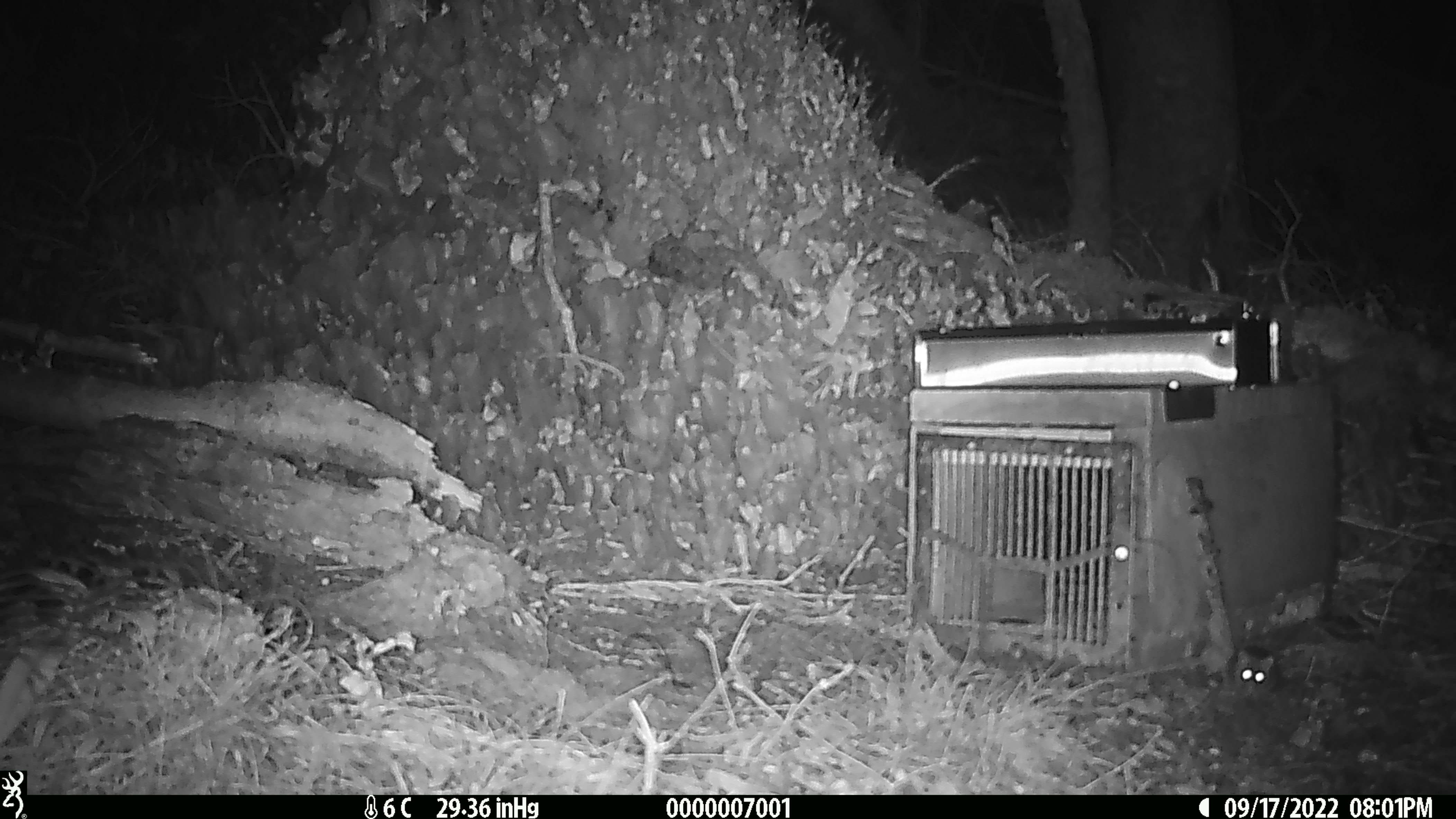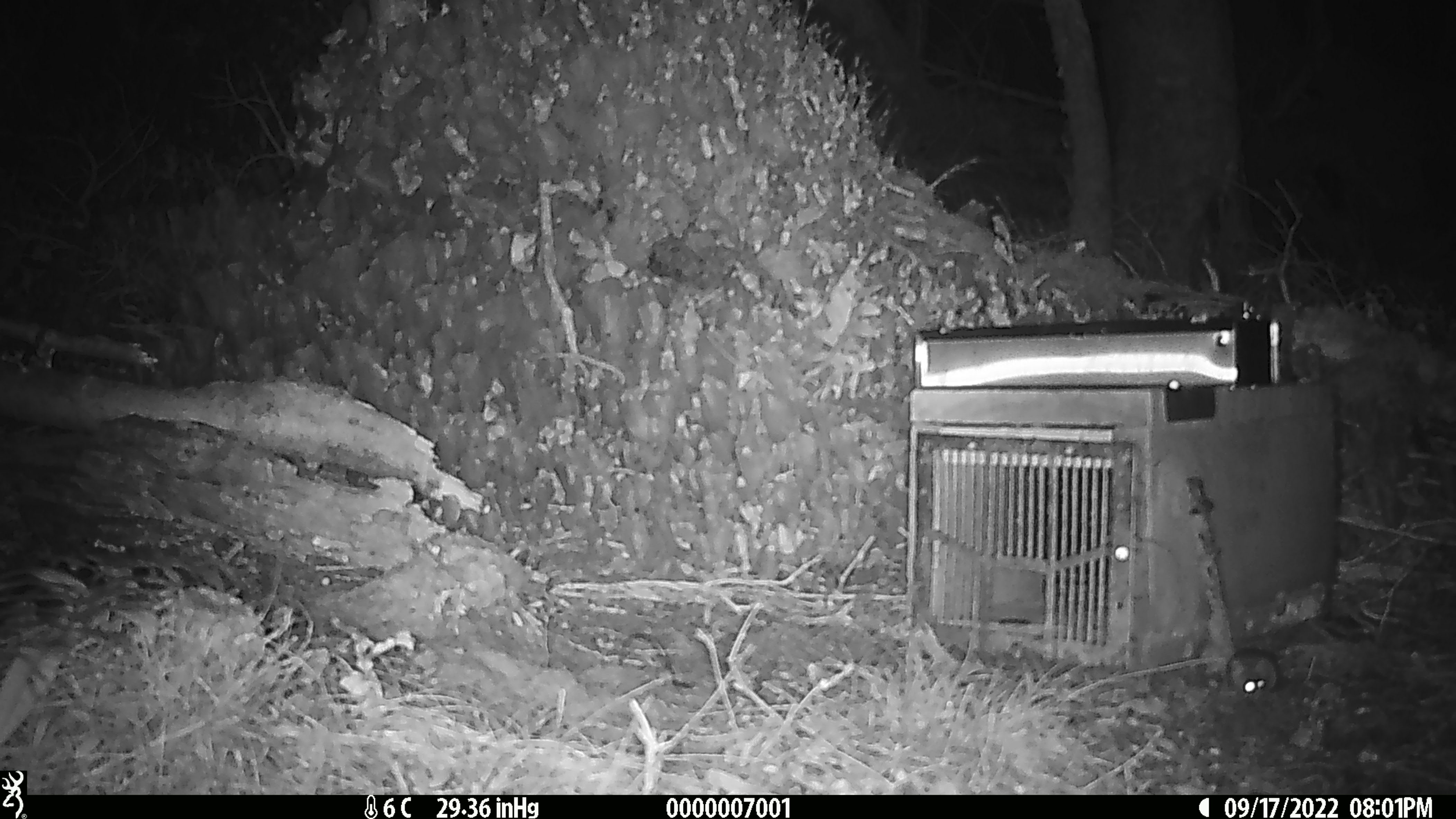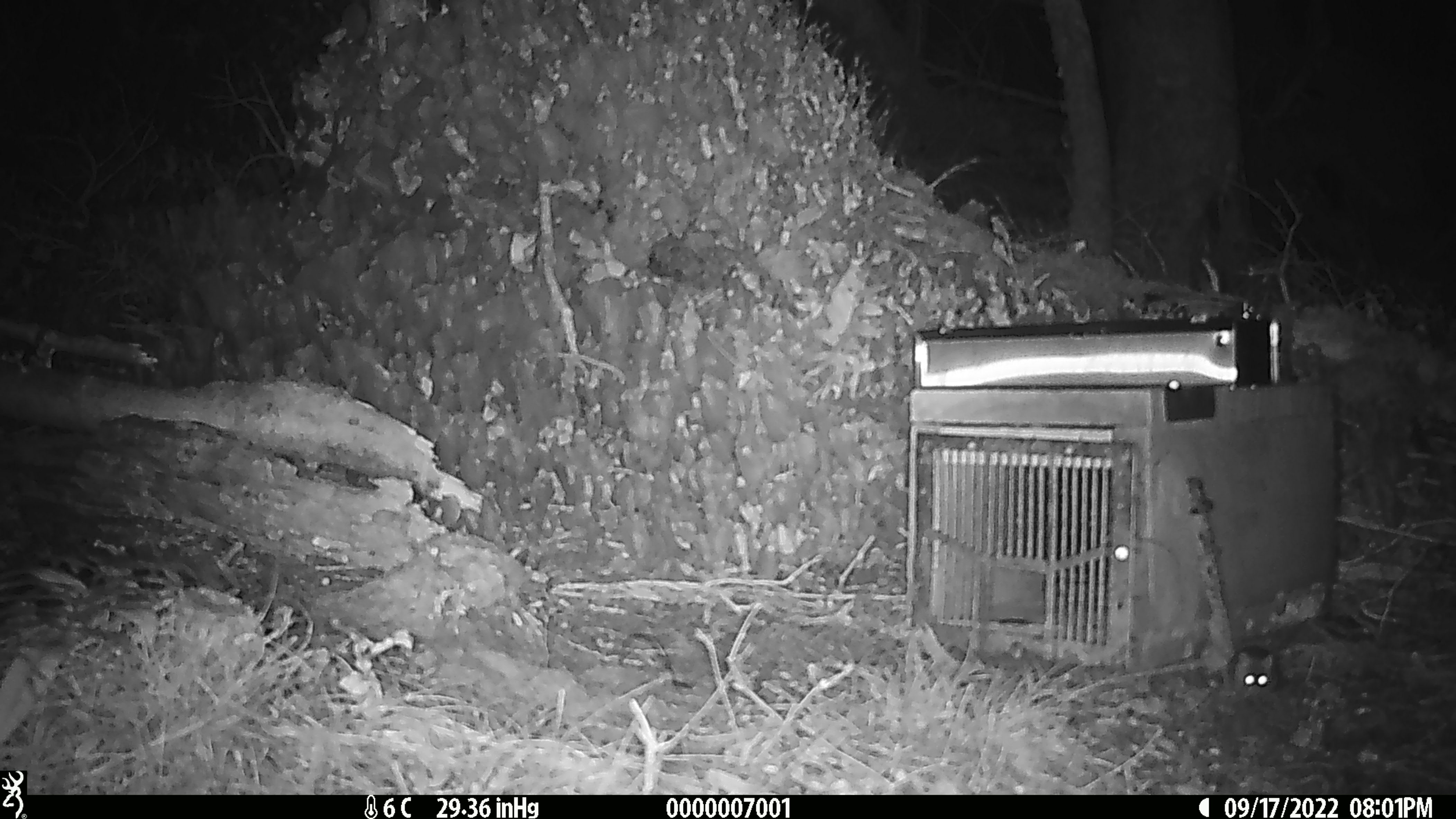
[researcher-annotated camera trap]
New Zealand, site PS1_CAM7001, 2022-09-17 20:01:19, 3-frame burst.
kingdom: Animalia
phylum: Chordata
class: Mammalia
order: Rodentia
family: Muridae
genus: Mus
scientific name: Mus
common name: mouse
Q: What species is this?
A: Mouse (Mus).